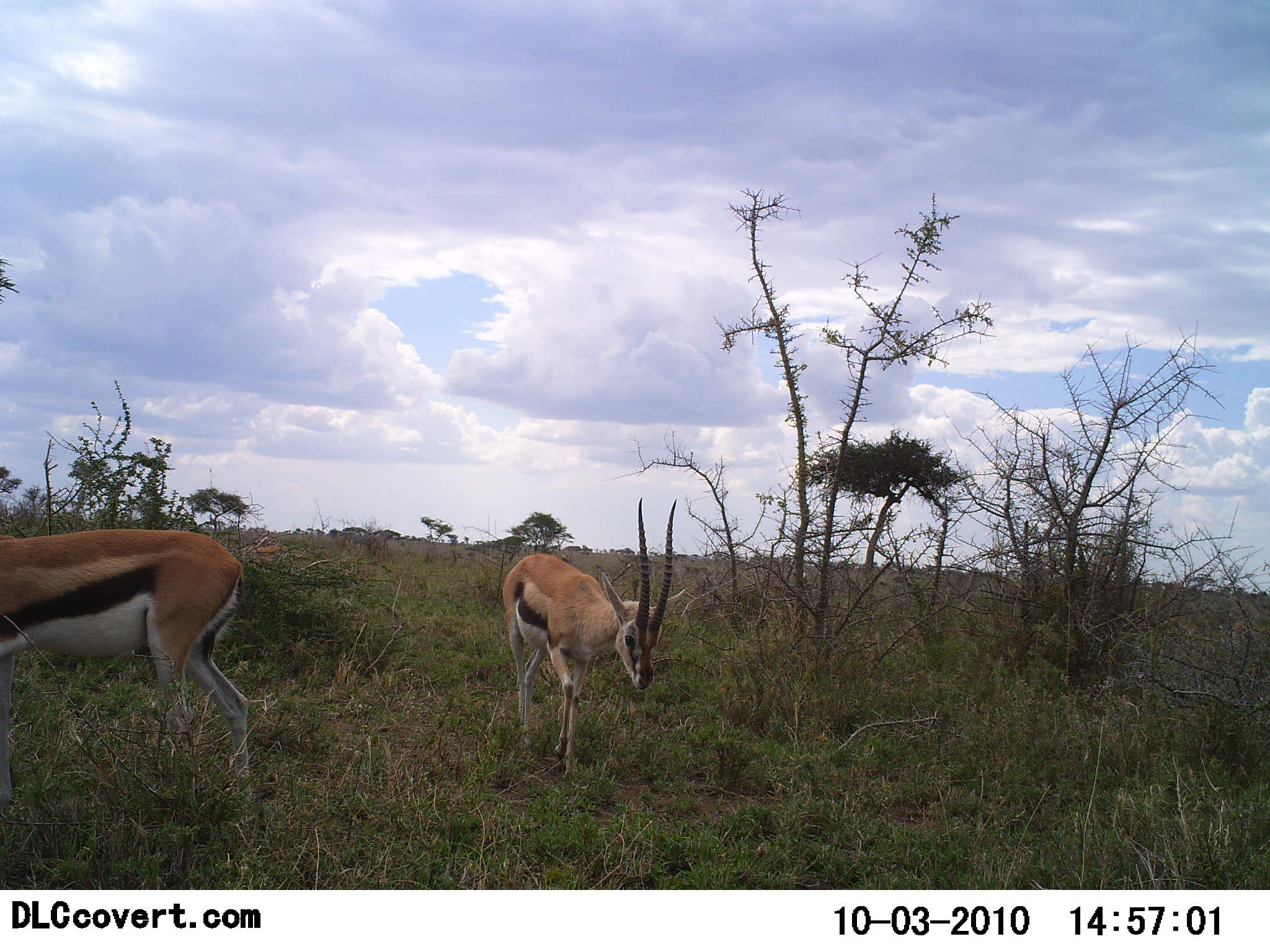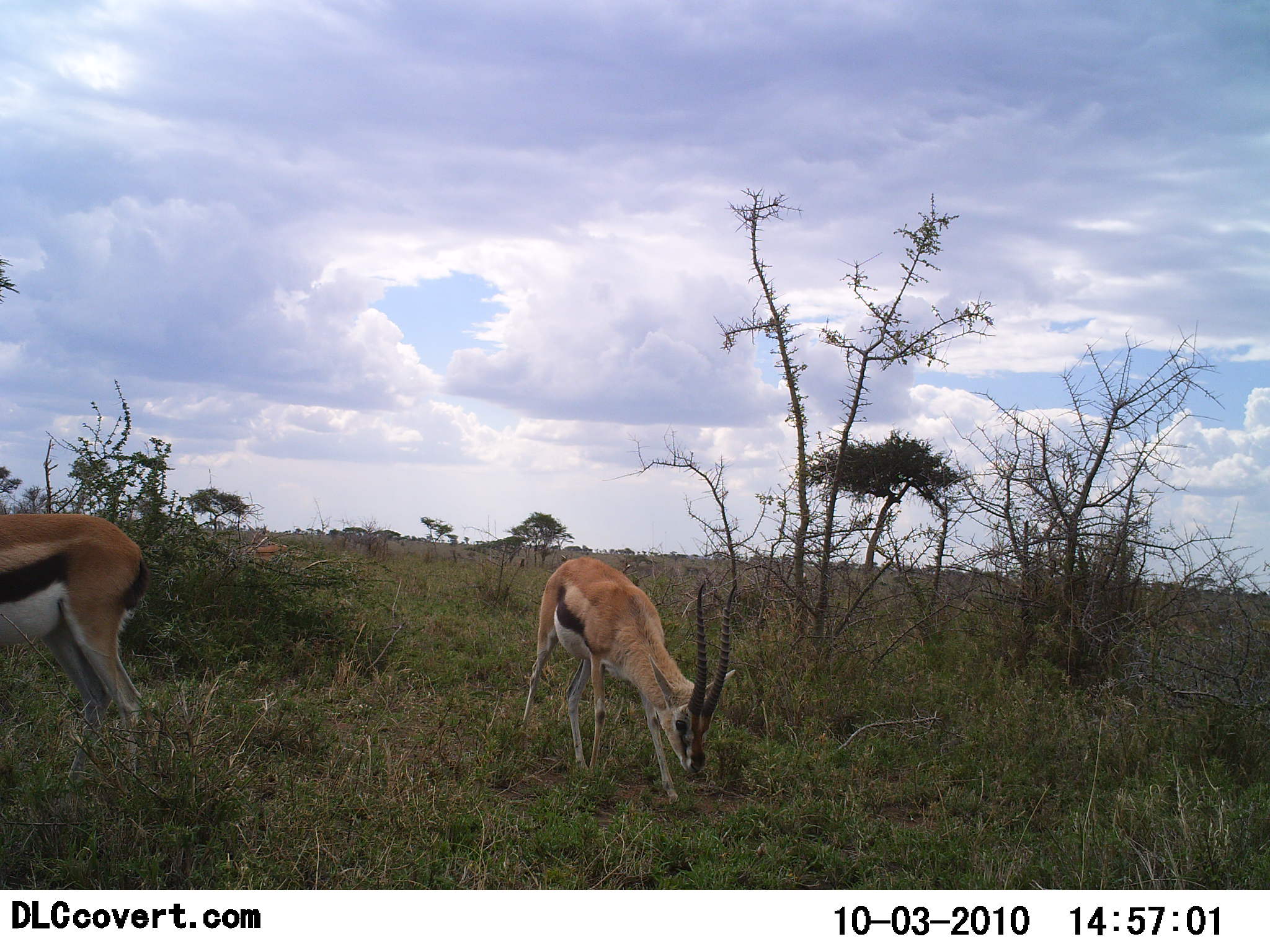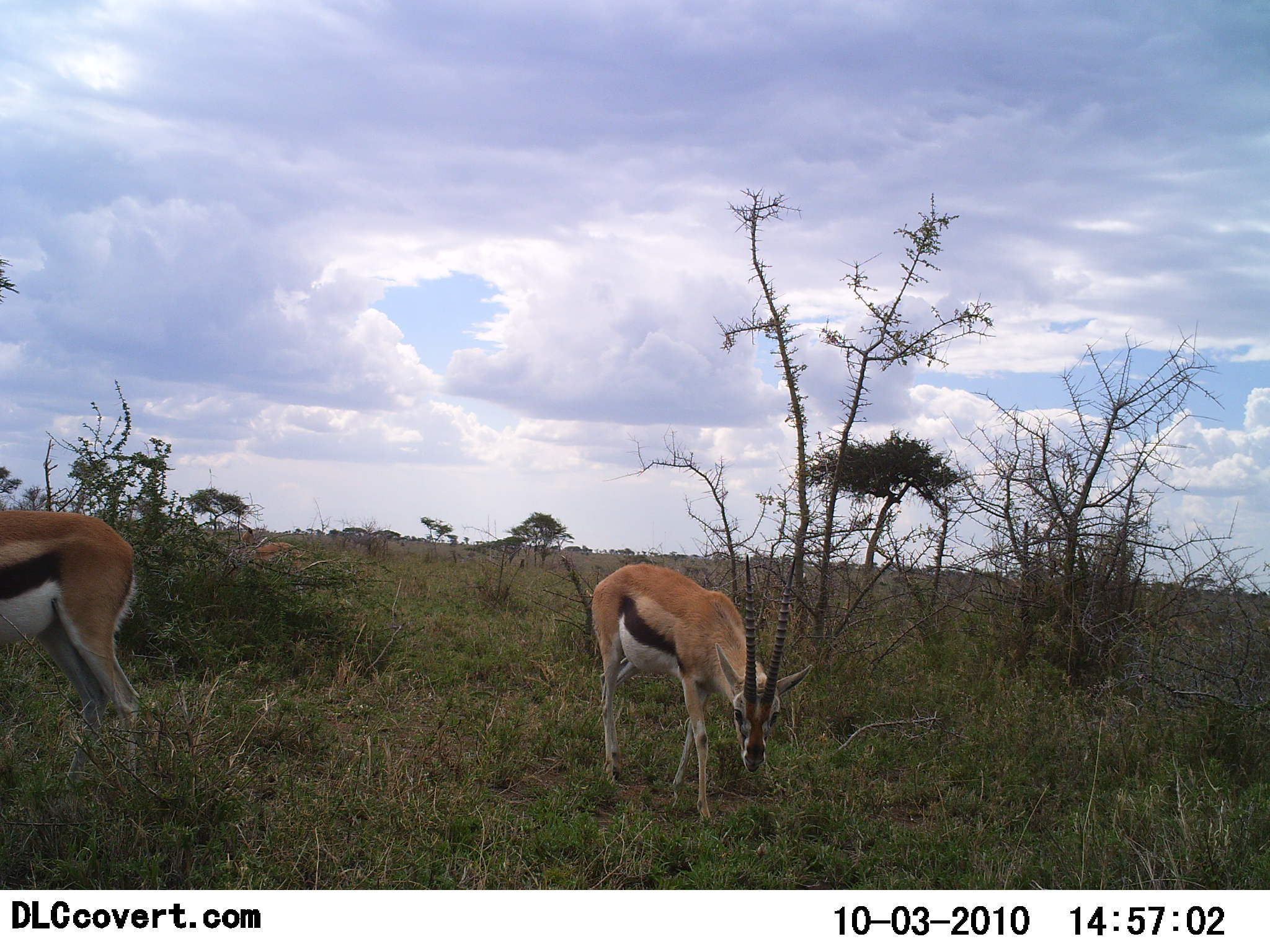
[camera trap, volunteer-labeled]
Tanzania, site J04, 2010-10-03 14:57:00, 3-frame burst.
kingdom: Animalia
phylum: Chordata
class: Mammalia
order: Artiodactyla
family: Bovidae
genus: Eudorcas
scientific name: Eudorcas thomsonii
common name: thomson's gazelle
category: gazellethomsons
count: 2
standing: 40%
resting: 0%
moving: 40%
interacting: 0%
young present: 0%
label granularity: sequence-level